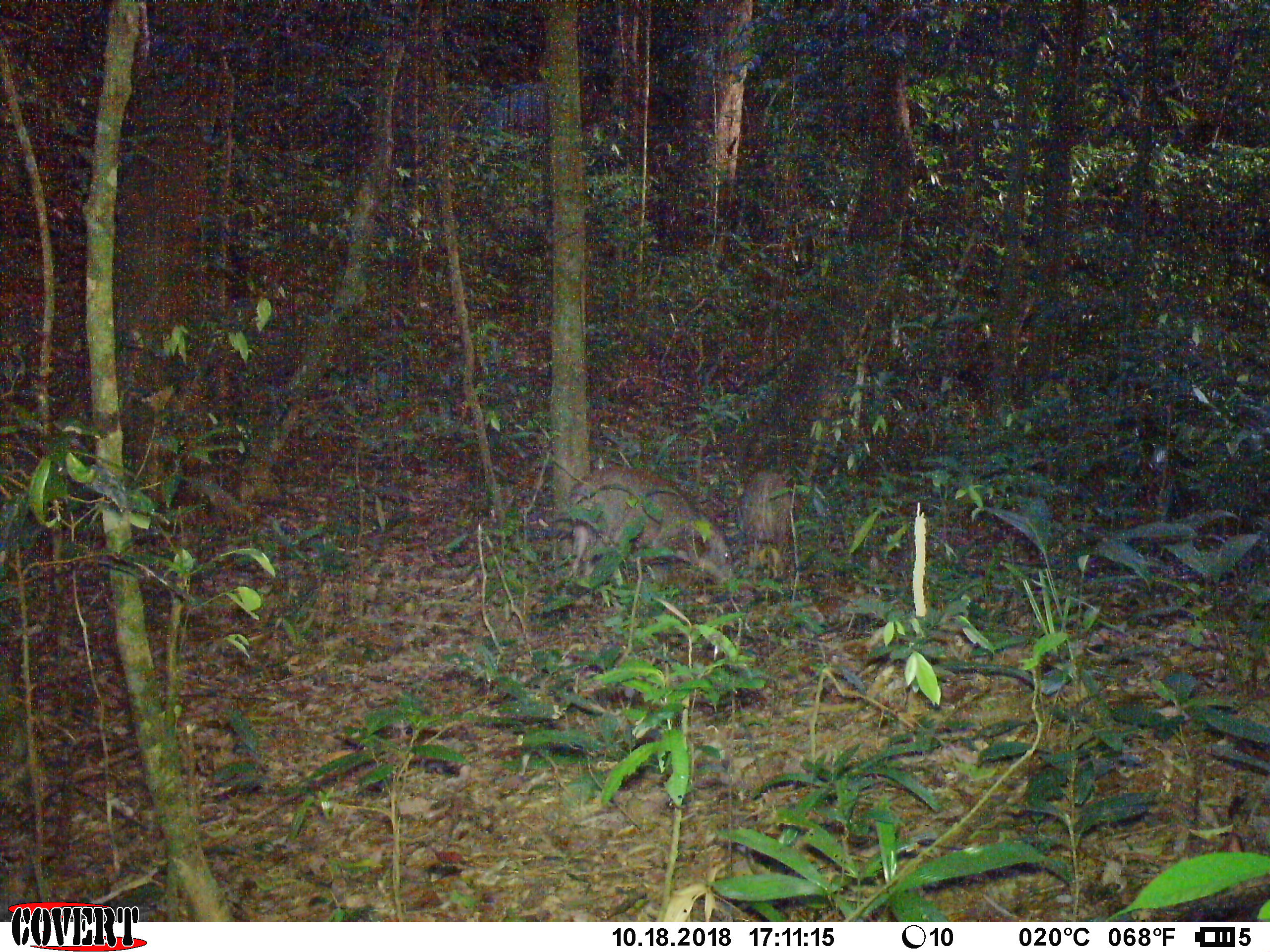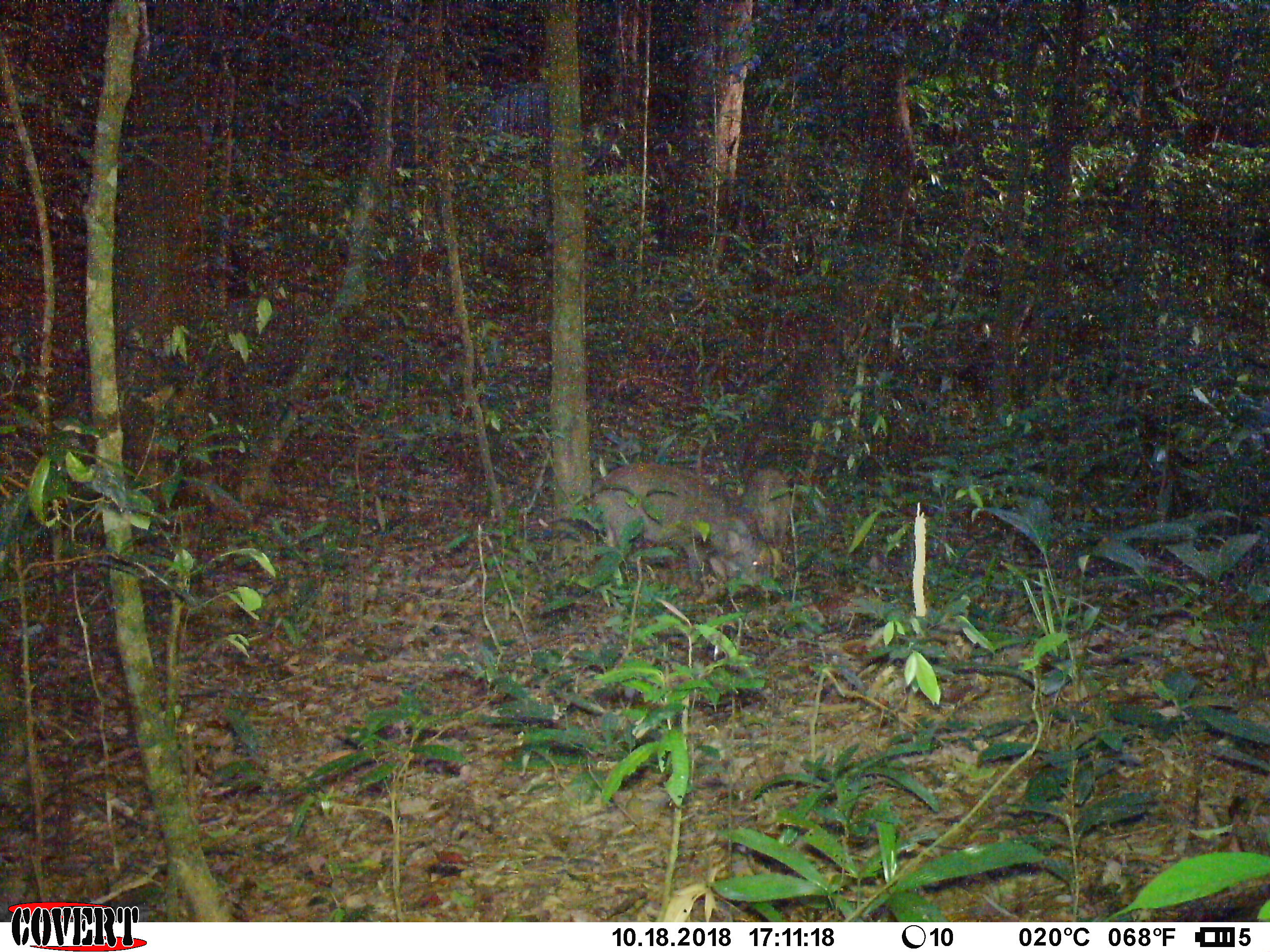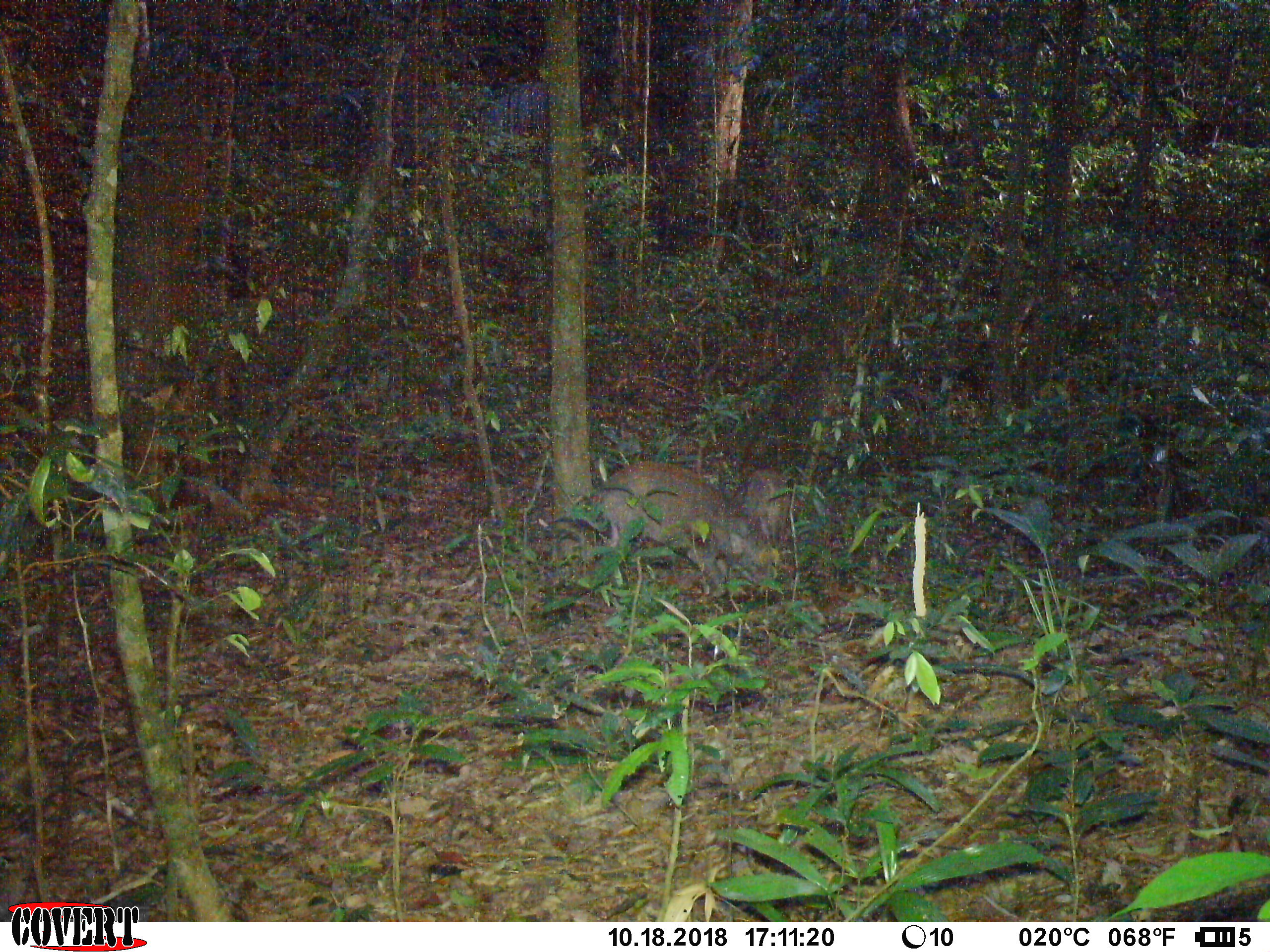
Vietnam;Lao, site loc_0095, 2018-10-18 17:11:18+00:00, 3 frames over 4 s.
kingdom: Animalia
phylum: Chordata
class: Mammalia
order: Artiodactyla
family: Suidae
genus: Sus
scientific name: Sus scrofa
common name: eurasian wild pig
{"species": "eurasian wild pig (Sus scrofa)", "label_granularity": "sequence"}